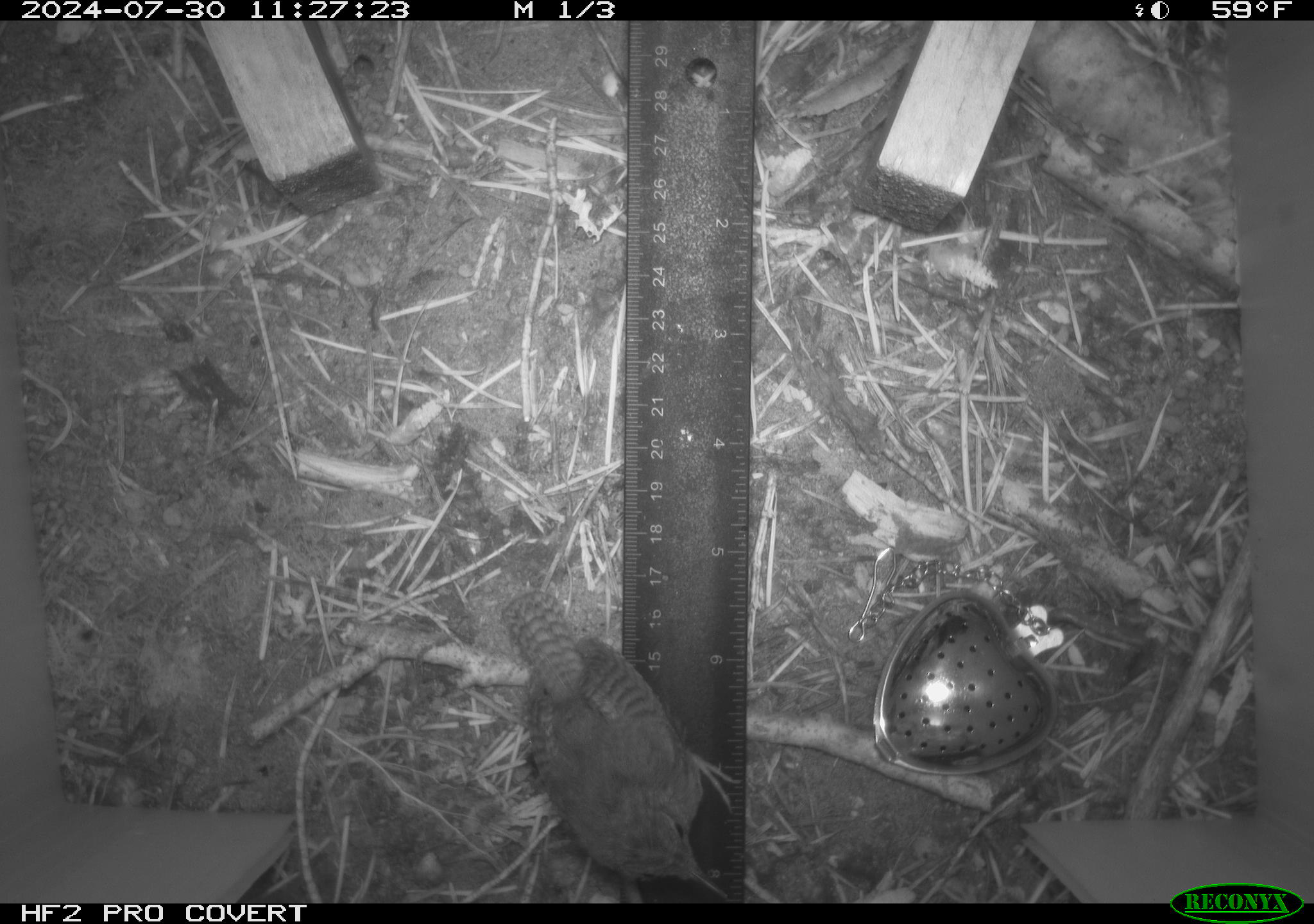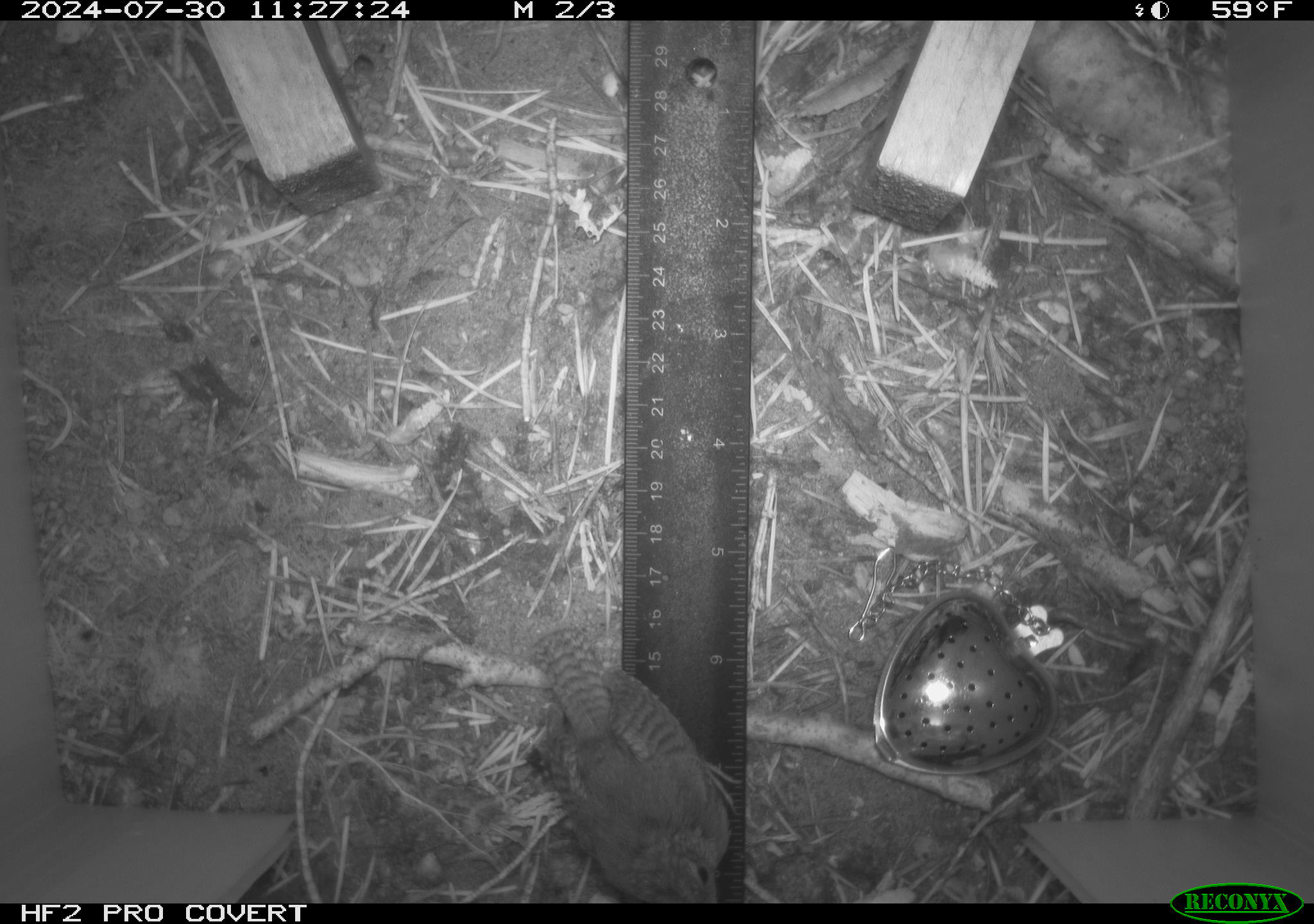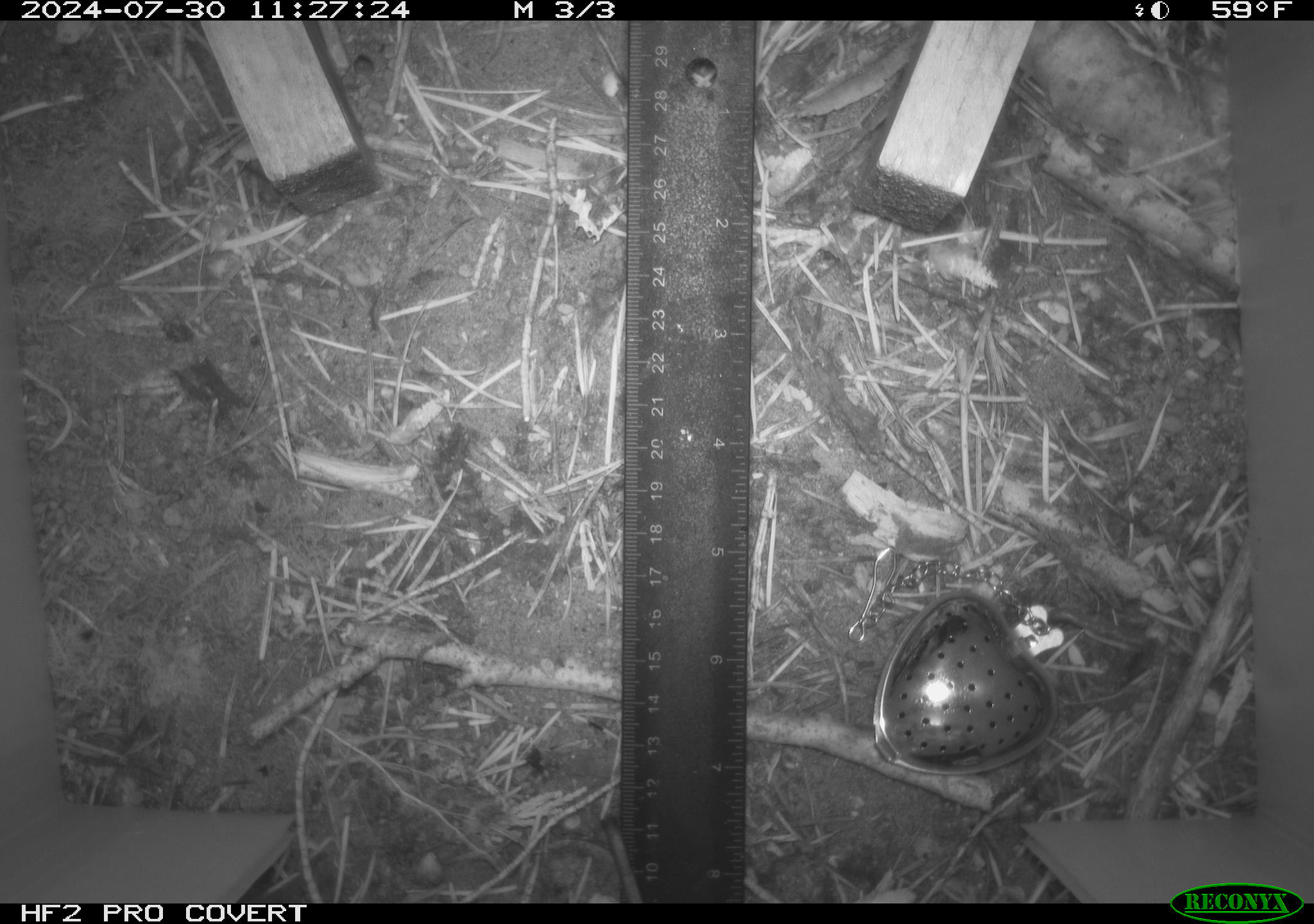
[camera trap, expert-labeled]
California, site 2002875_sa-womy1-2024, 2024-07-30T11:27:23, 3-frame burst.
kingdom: Animalia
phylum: Chordata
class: Aves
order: Passeriformes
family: Troglodytidae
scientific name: Troglodytidae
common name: wren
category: troglodytidae family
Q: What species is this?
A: Troglodytidae family (wren) (Troglodytidae).